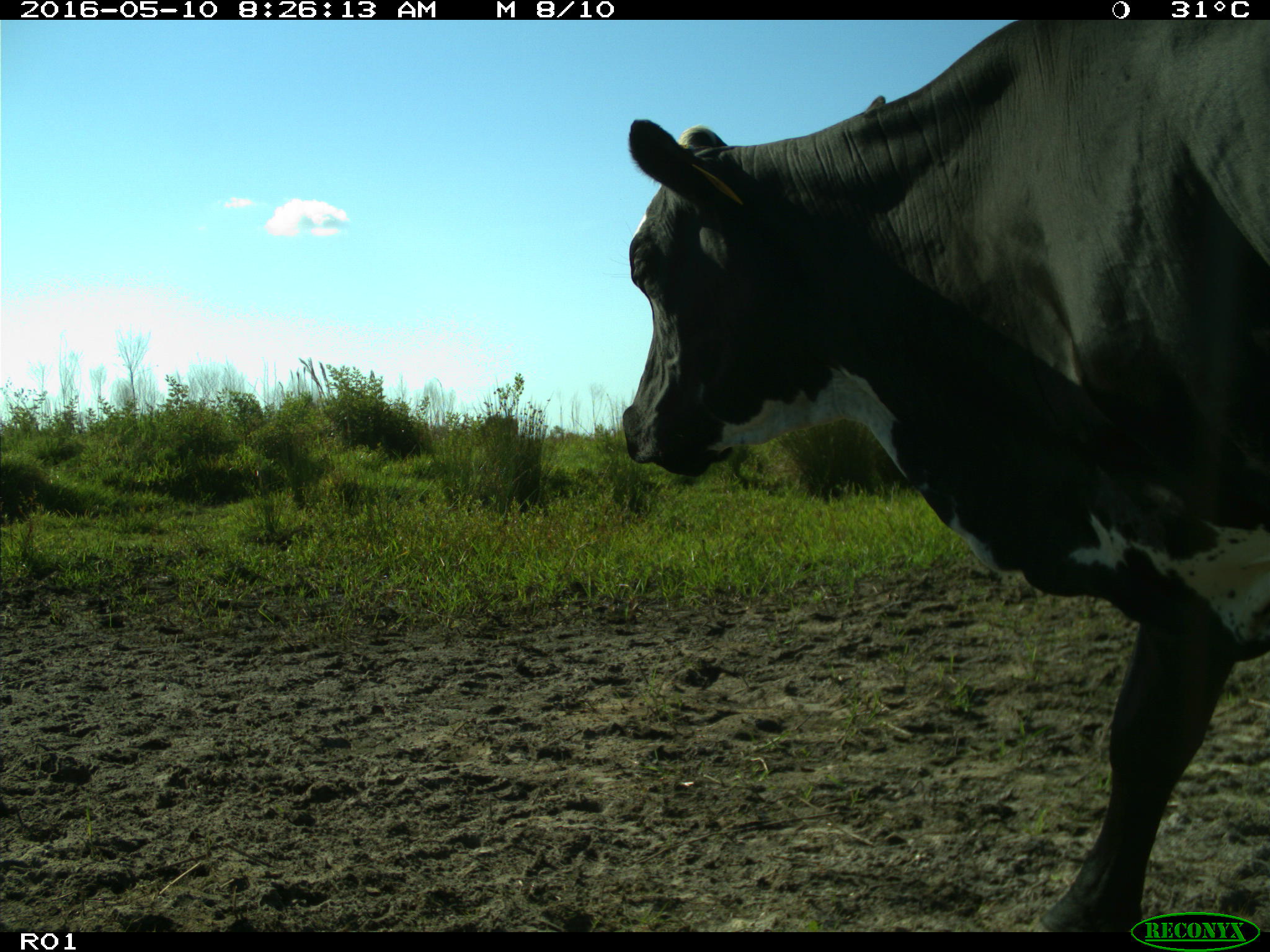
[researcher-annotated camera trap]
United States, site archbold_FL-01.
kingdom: Animalia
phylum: Chordata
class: Mammalia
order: Artiodactyla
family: Bovidae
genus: Bos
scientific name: Bos taurus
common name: domestic cow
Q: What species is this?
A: Bos taurus (domestic cow).